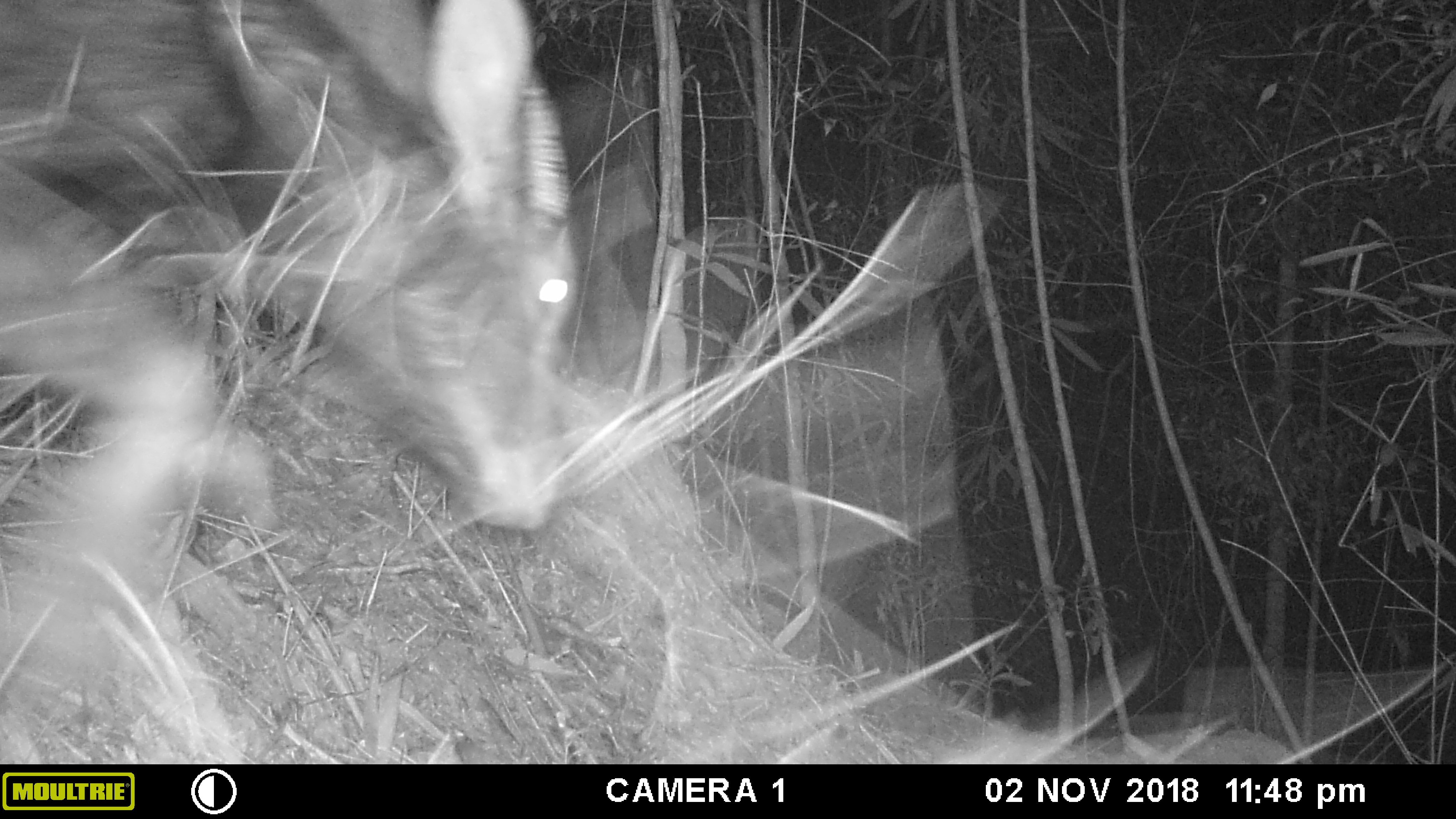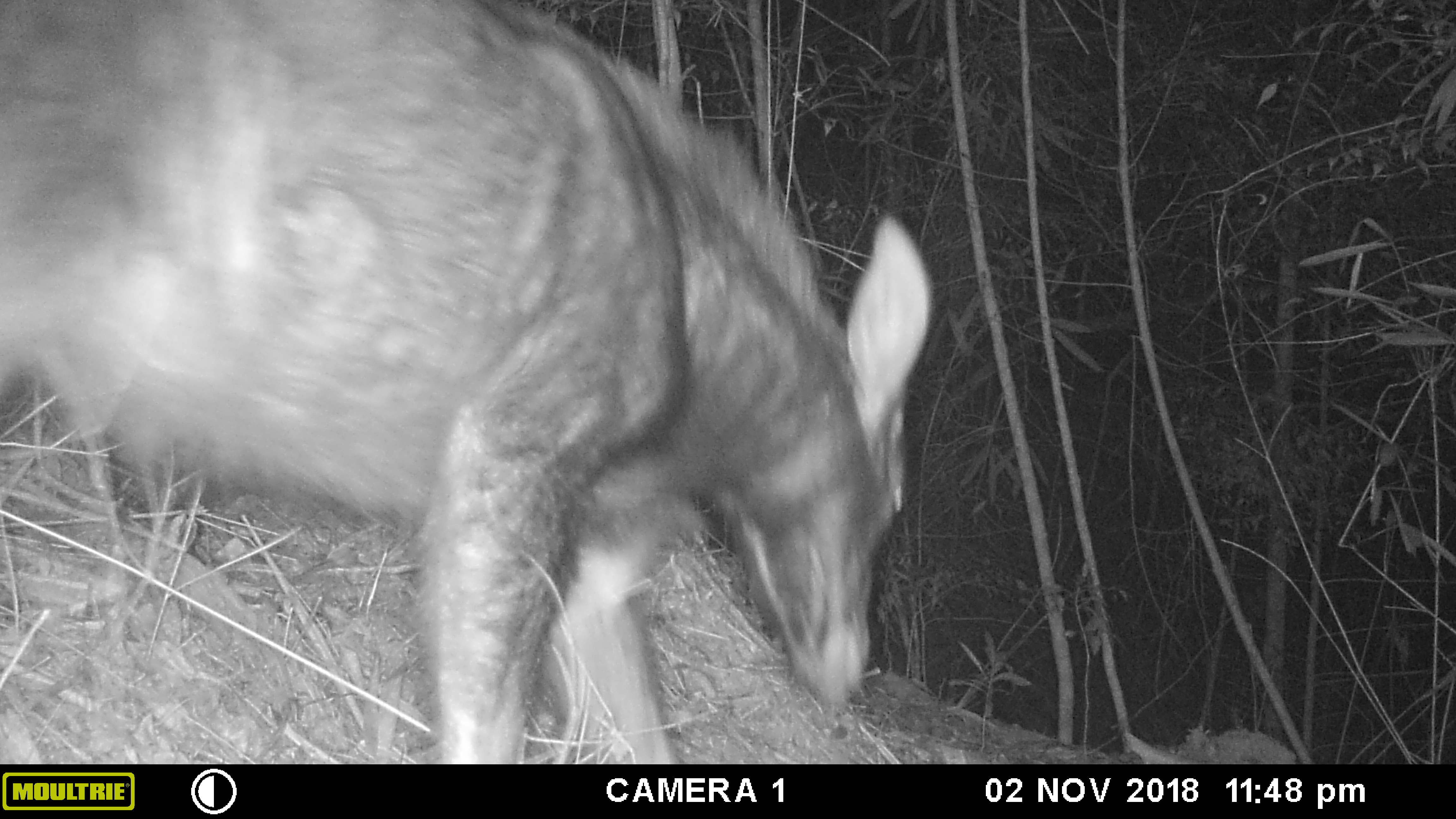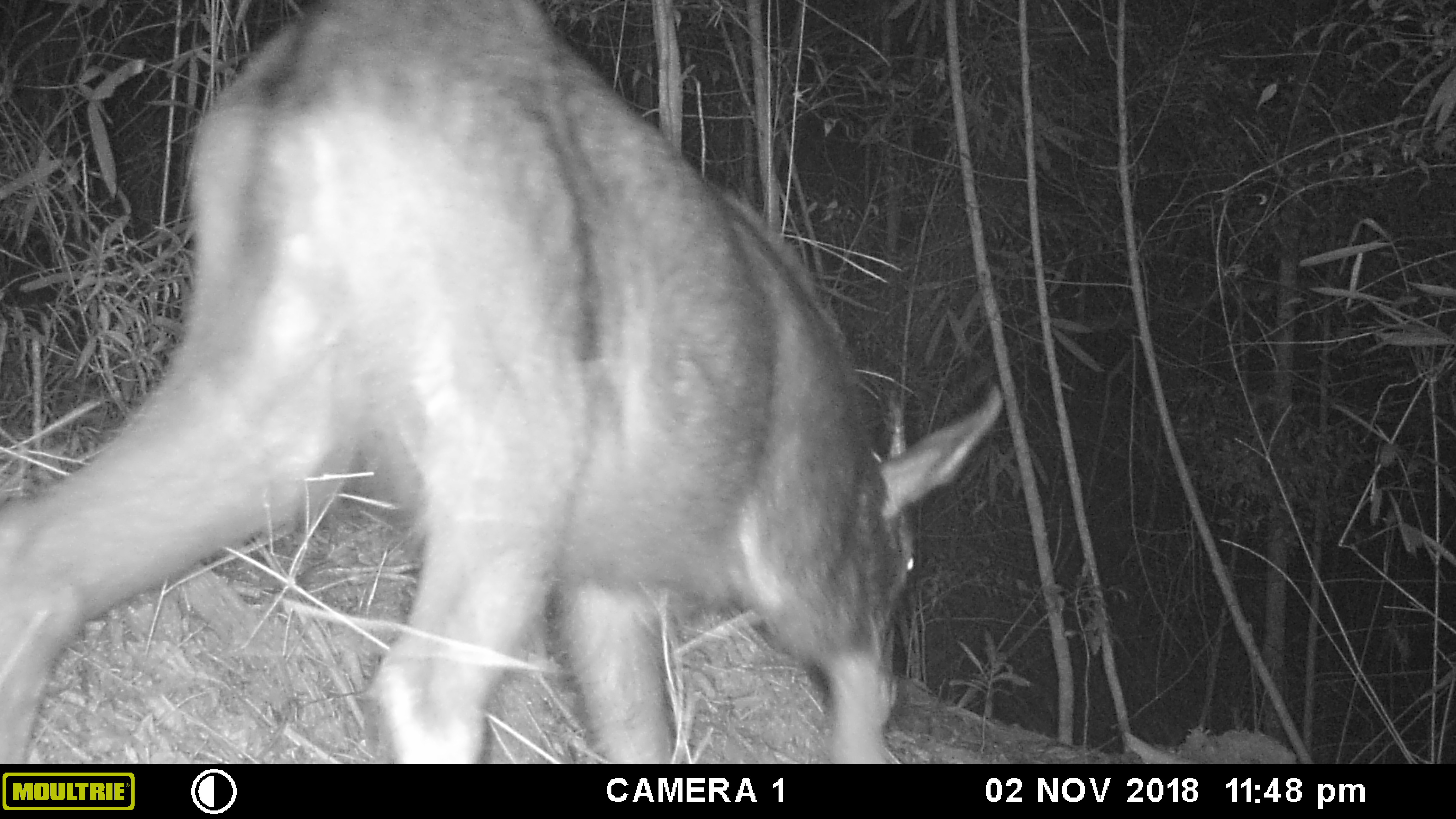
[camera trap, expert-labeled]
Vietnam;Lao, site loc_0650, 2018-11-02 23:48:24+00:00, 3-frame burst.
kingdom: Animalia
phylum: Chordata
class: Mammalia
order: Artiodactyla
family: Bovidae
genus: Capricornis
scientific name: Capricornis sumatraensis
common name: chinese serow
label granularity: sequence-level